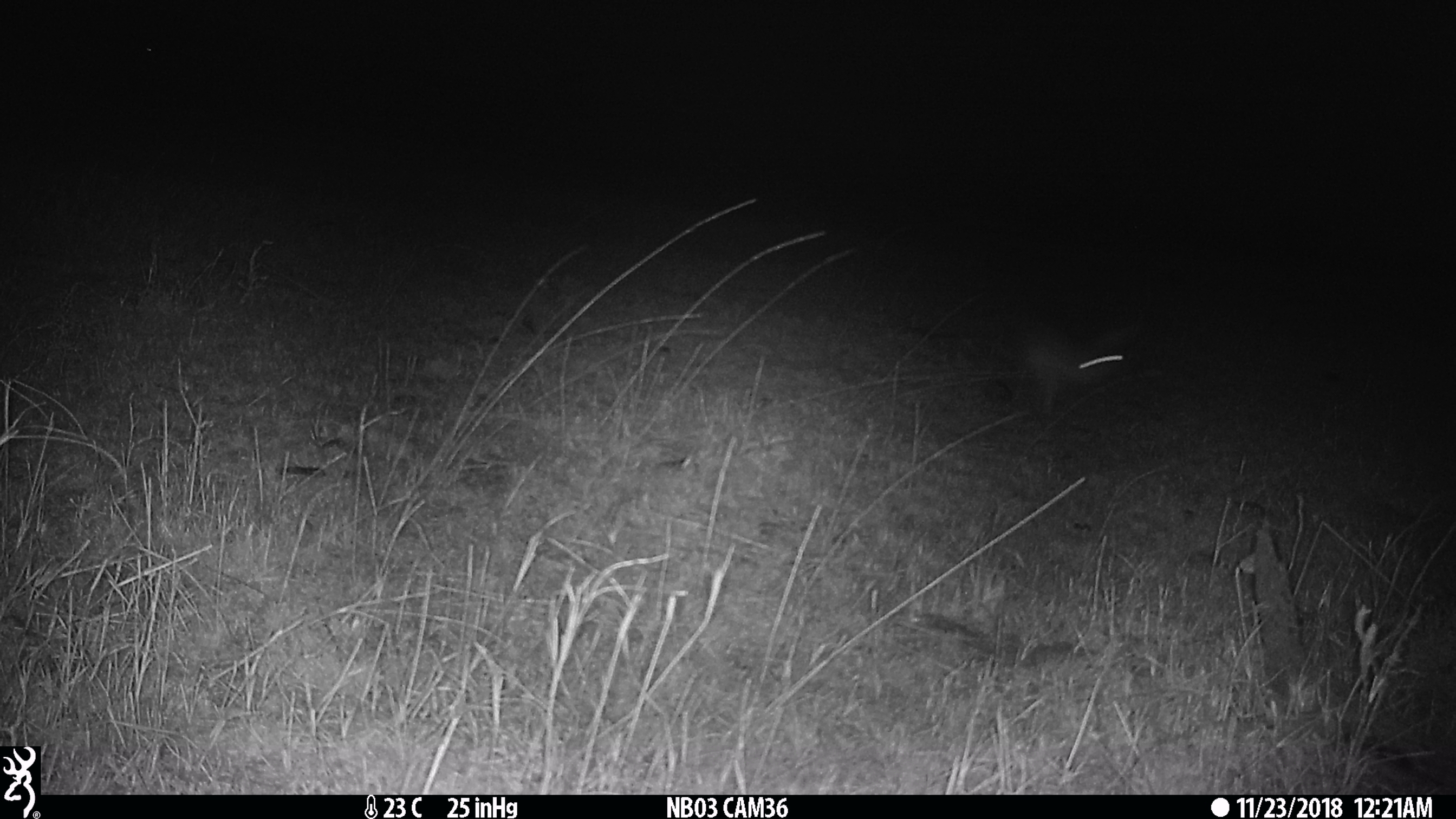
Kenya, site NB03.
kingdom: Animalia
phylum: Chordata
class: Mammalia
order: Lagomorpha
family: Leporidae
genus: Lepus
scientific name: Lepus capensis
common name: cape hare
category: hare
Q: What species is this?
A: Hare (cape hare) (Lepus capensis).